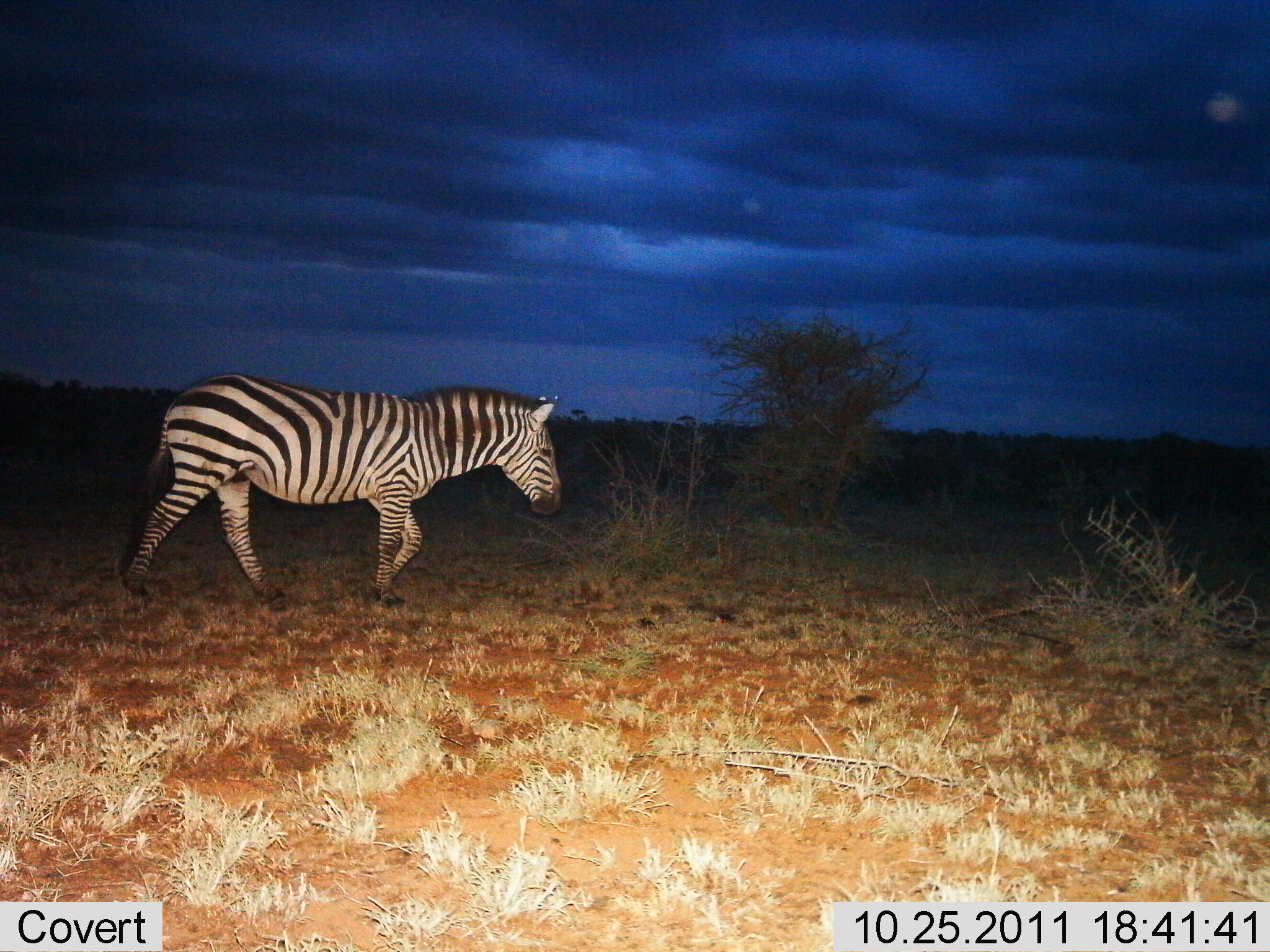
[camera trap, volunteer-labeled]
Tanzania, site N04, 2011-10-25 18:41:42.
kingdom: Animalia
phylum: Chordata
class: Mammalia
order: Perissodactyla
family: Equidae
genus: Equus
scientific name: Equus quagga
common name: plains zebra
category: zebra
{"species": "zebra (plains zebra) (Equus quagga)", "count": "1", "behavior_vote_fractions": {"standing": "0%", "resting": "0%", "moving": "100%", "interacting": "0%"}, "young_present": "0%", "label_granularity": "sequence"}